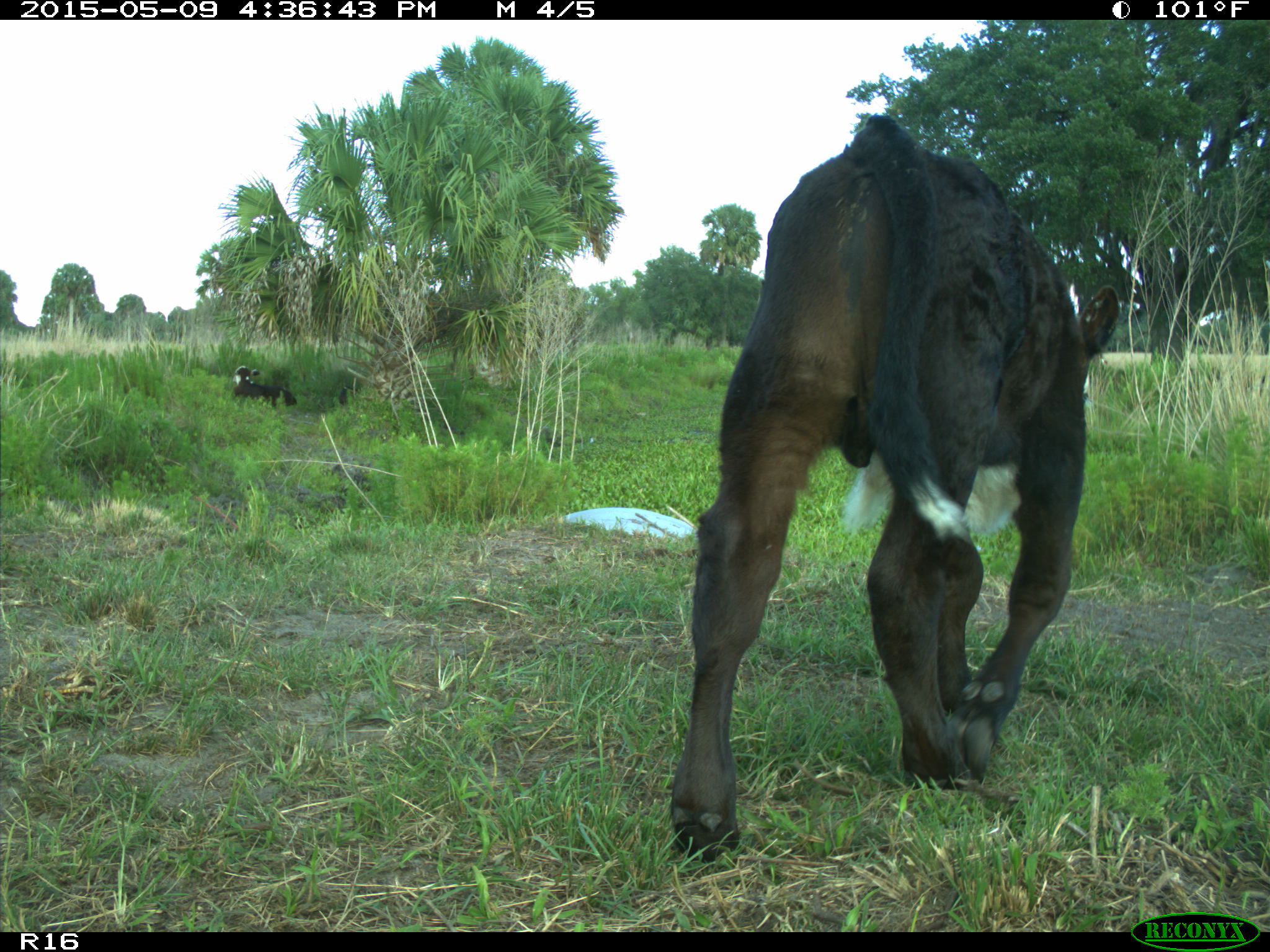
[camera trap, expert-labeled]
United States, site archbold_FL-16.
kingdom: Animalia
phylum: Chordata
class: Mammalia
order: Artiodactyla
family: Bovidae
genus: Bos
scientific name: Bos taurus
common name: domestic cow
Bos taurus (domestic cow).